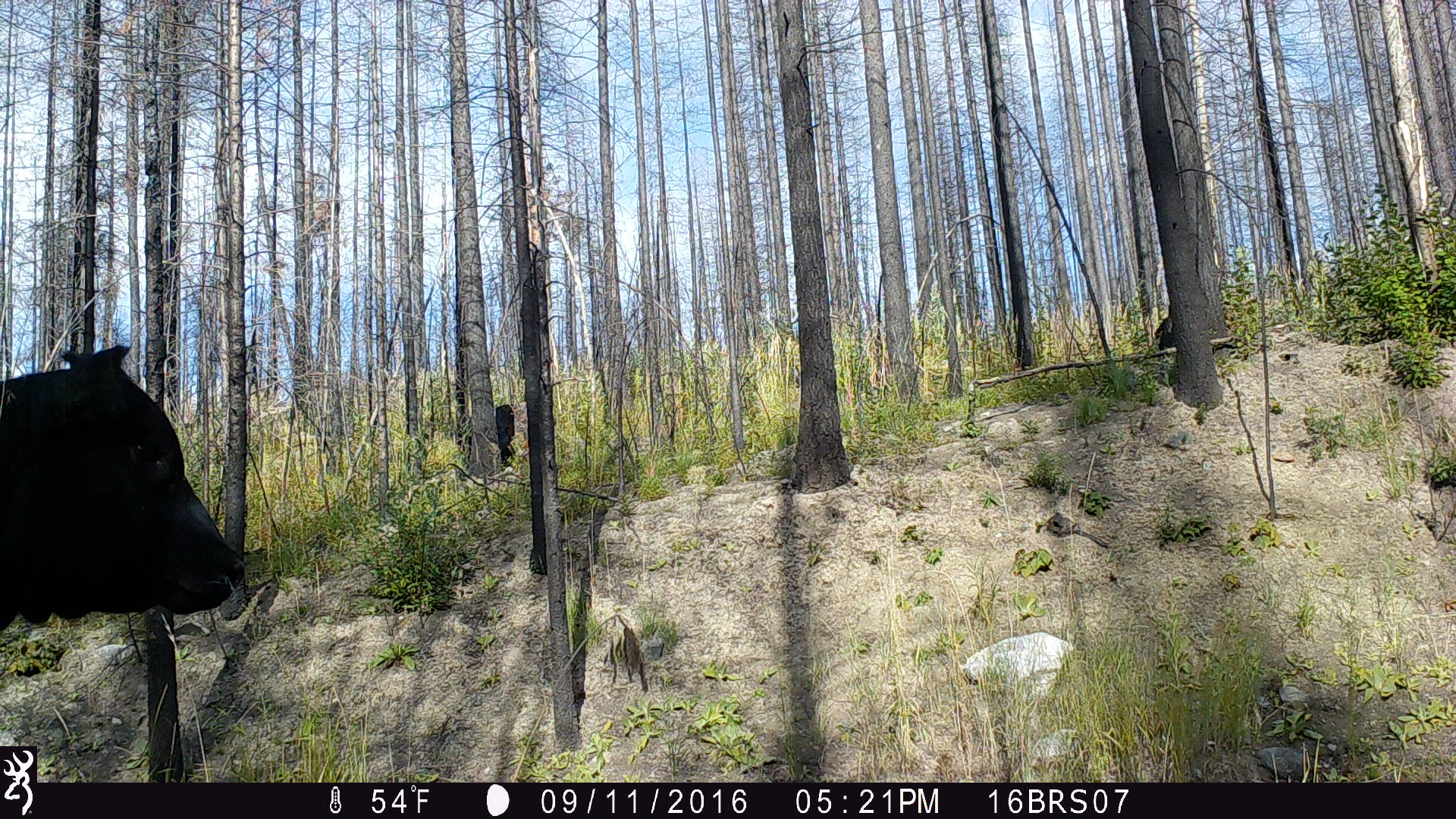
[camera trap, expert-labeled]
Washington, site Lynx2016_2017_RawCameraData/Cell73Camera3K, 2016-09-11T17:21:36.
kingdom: Animalia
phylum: Chordata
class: Mammalia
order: Artiodactyla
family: Bovidae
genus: Bos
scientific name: Bos taurus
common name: domestic cattle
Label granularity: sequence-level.